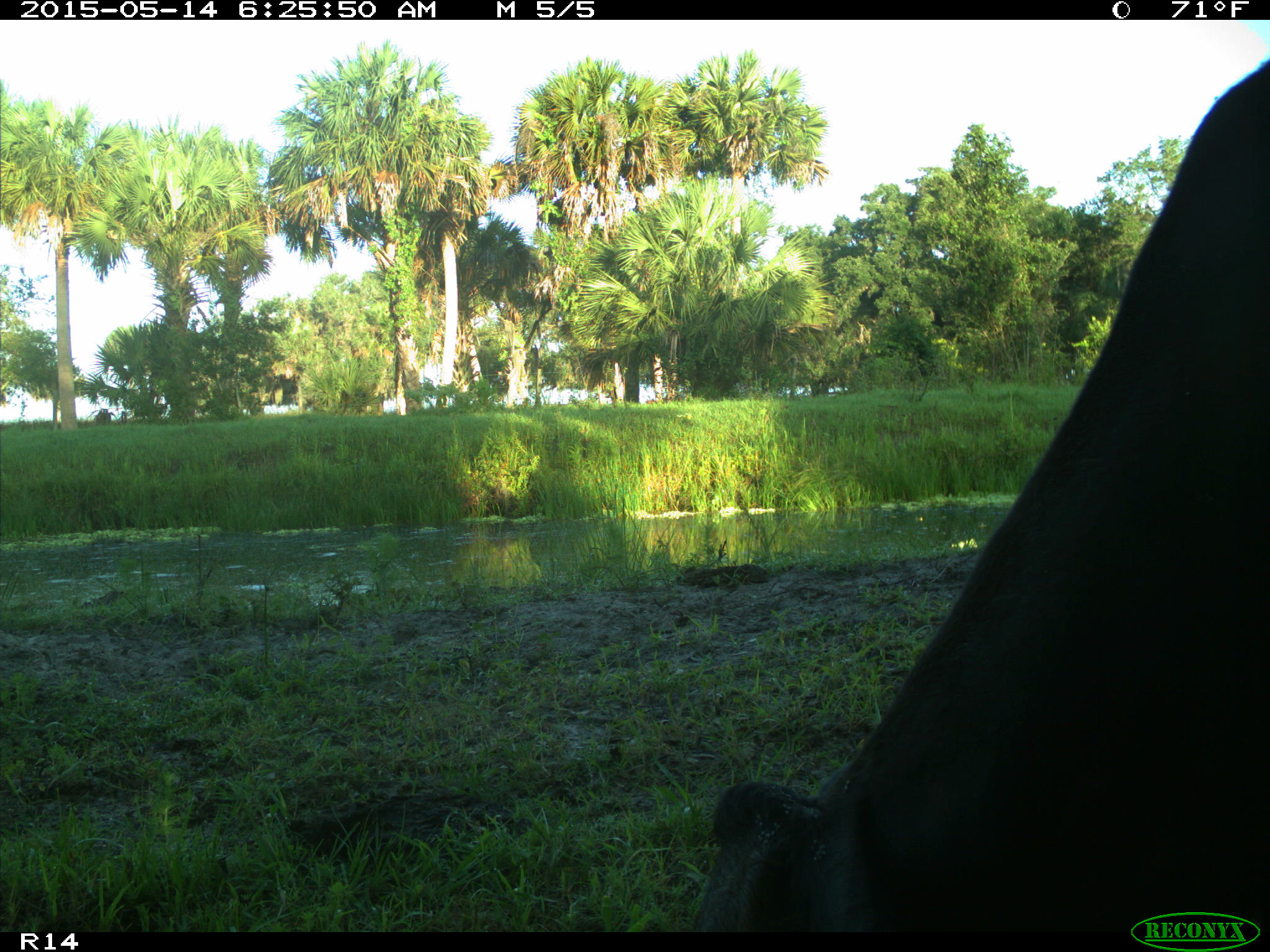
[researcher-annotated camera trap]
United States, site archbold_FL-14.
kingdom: Animalia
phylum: Chordata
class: Mammalia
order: Artiodactyla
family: Bovidae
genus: Bos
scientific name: Bos taurus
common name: domestic cow